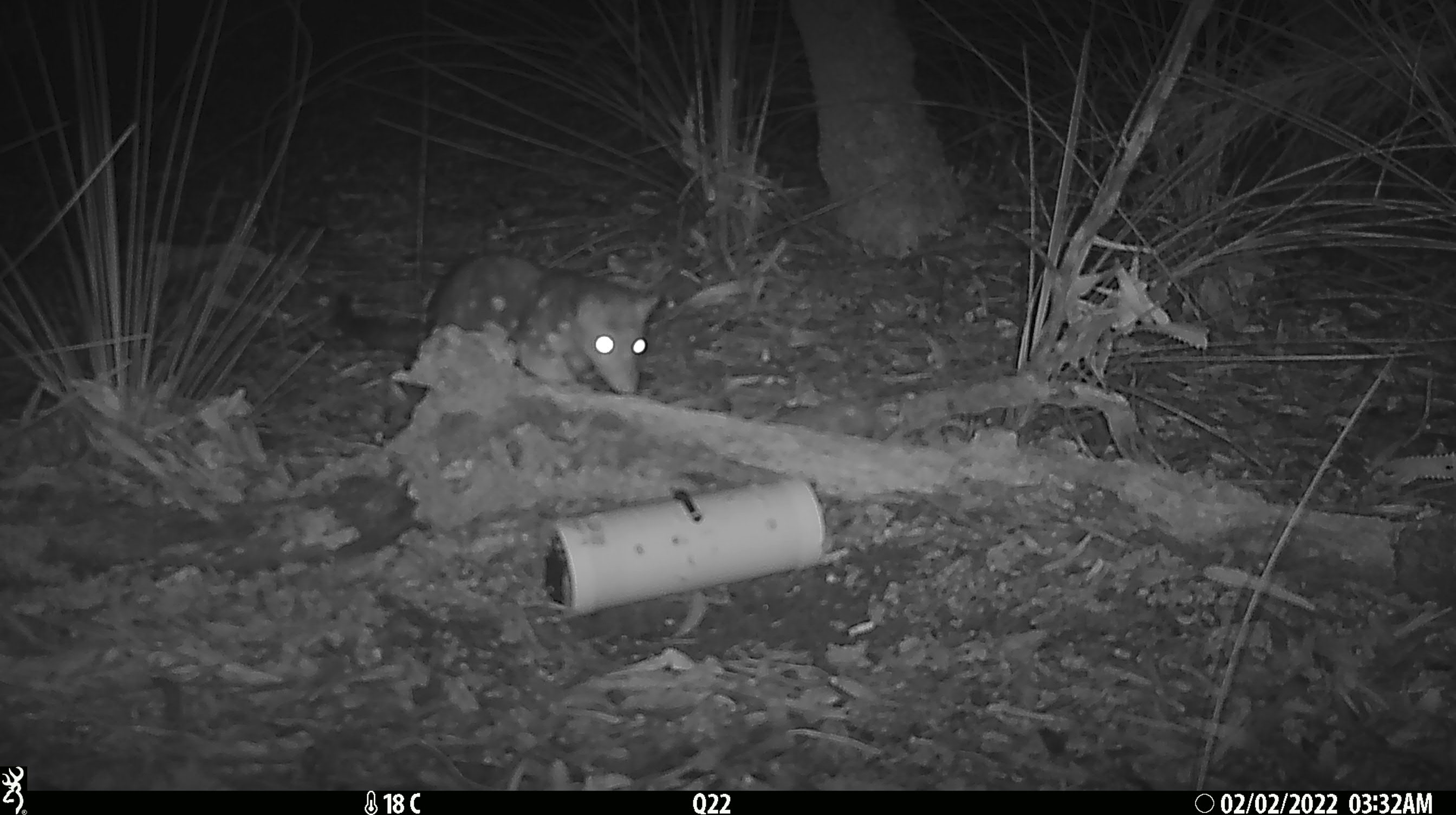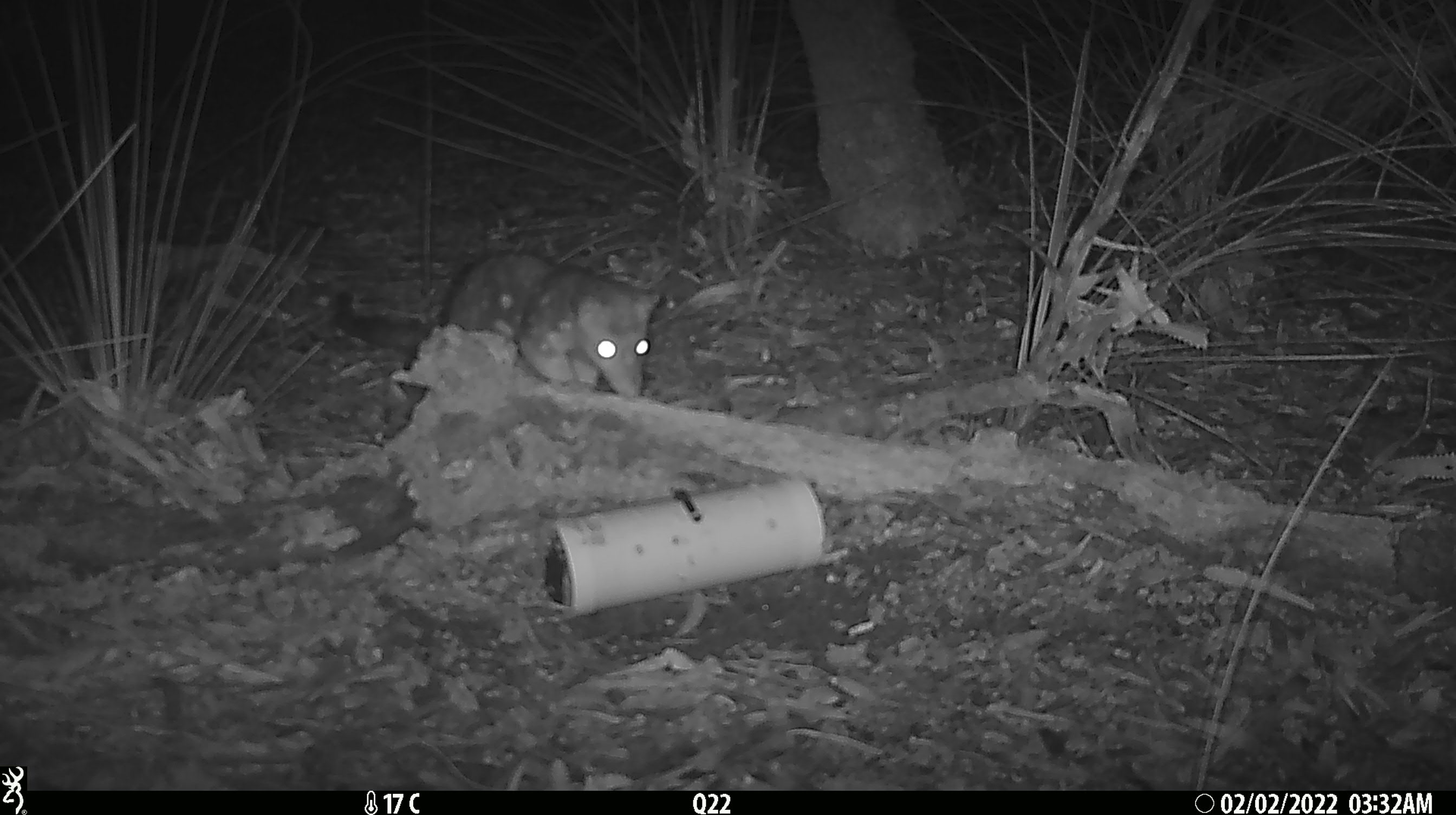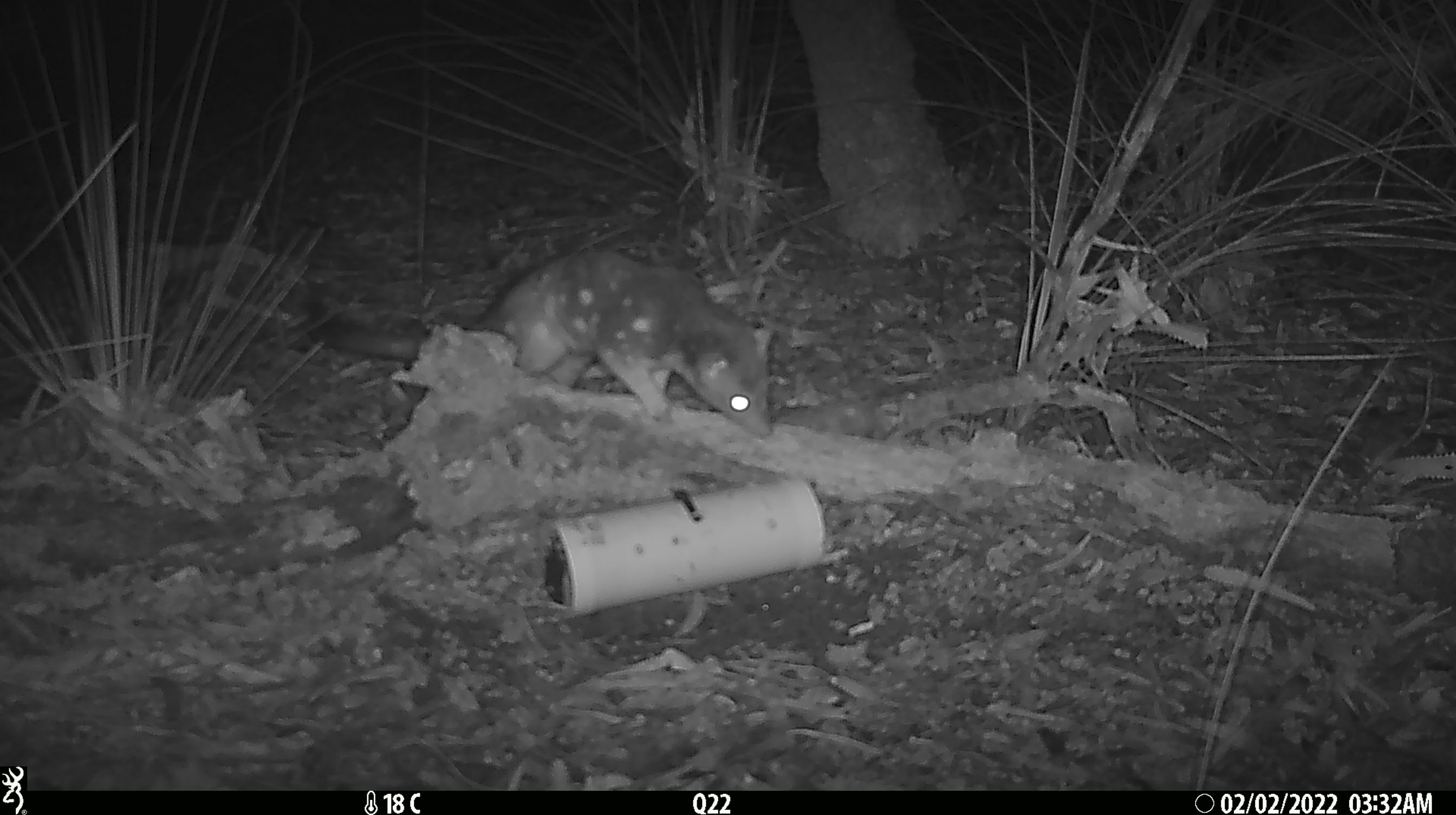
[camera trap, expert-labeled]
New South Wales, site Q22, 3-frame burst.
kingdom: Animalia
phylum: Chordata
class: Mammalia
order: Dasyuromorphia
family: Dasyuridae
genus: Dasyurus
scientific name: Dasyurus maculatus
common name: spotted-tailed quoll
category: quoll